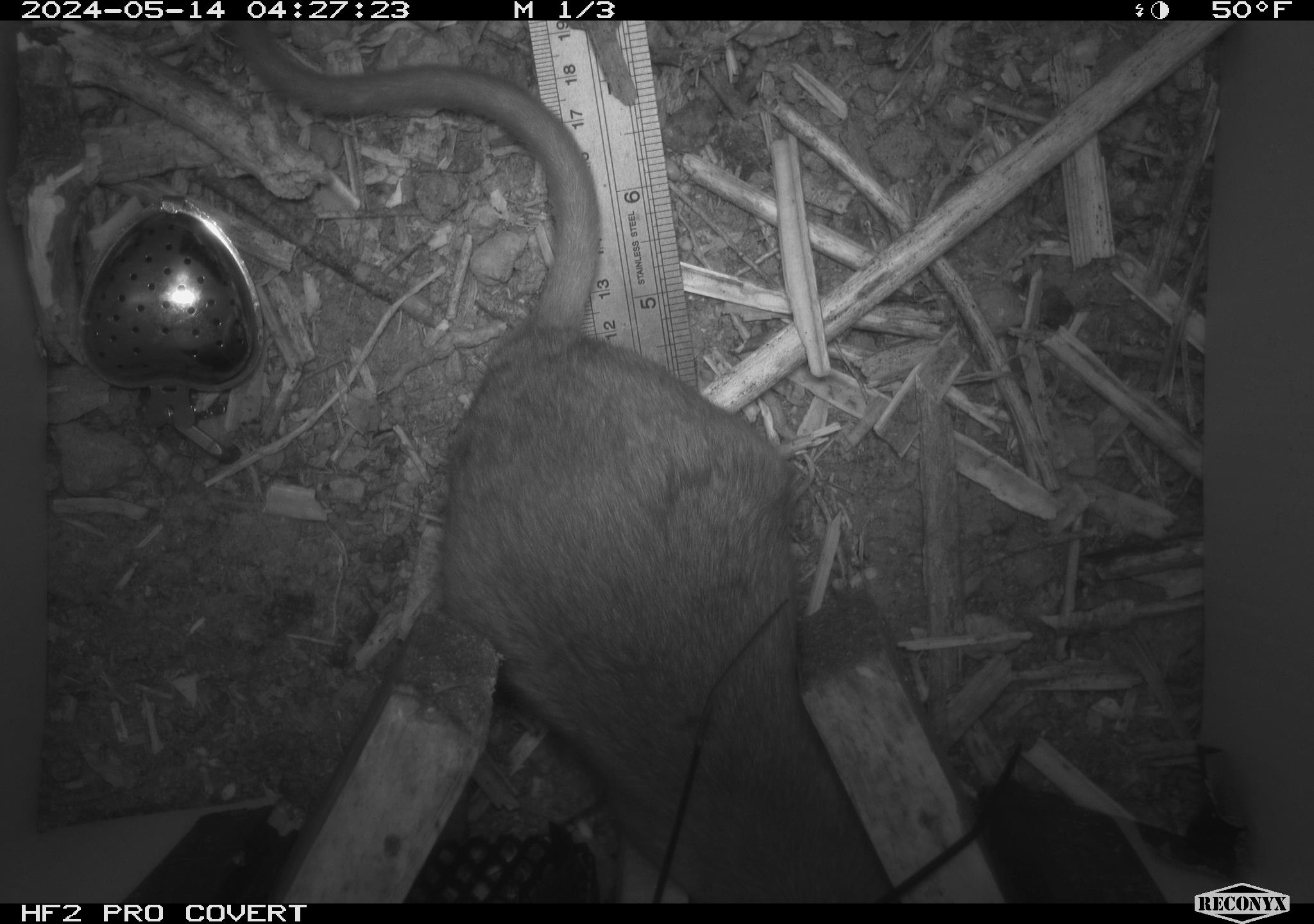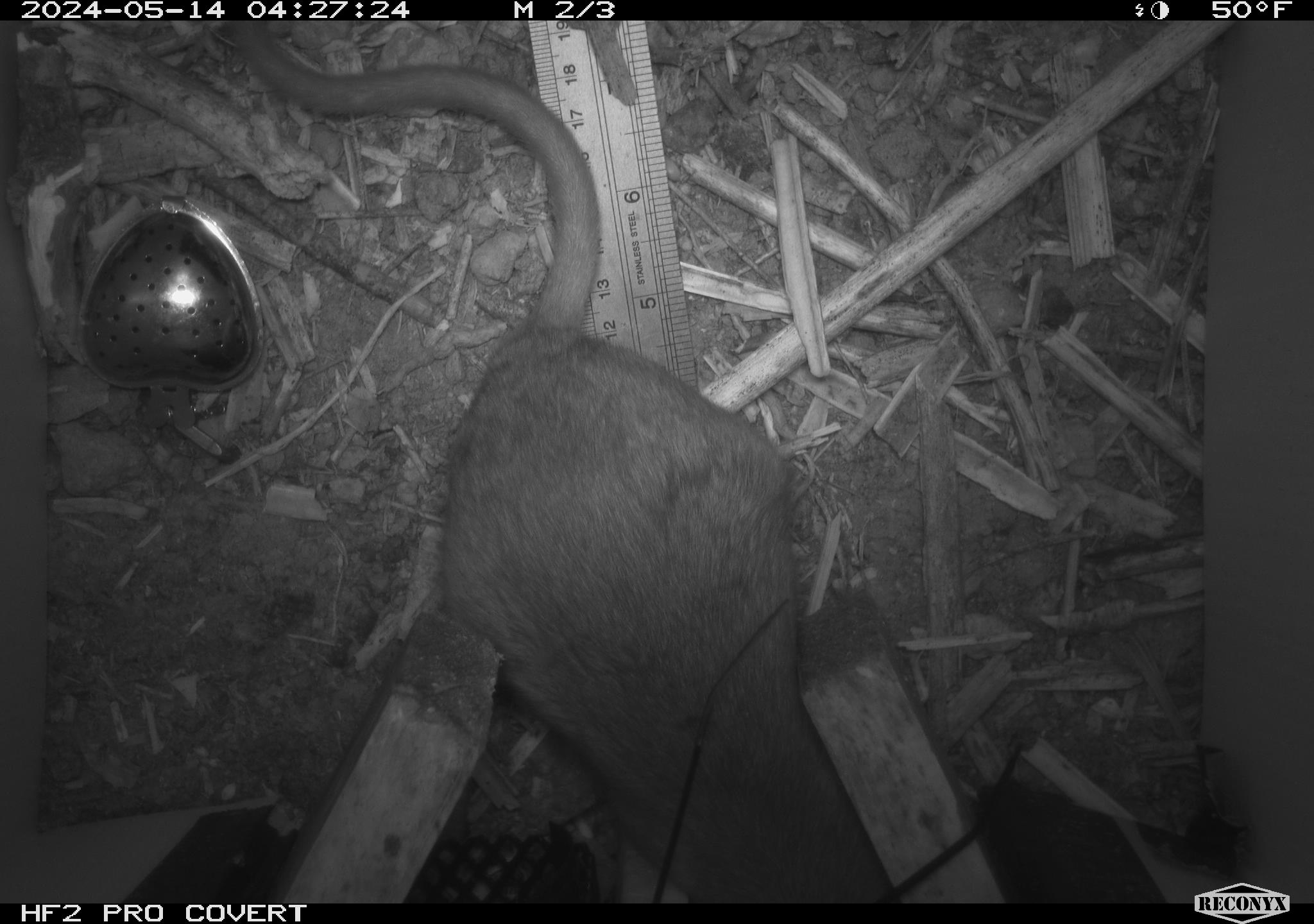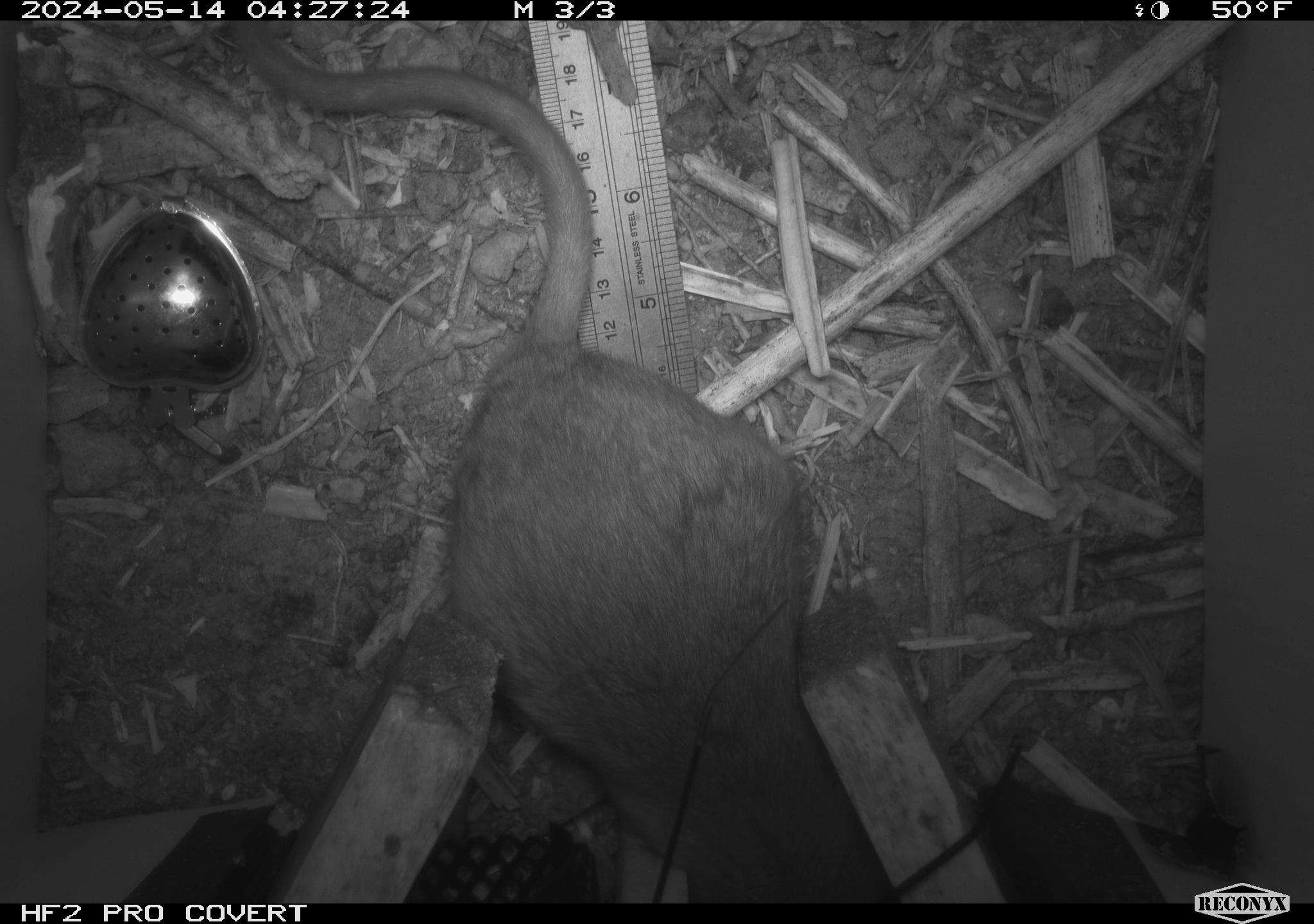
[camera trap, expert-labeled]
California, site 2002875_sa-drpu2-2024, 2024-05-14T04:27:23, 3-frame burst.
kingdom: Animalia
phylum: Chordata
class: Mammalia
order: Rodentia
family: Cricetidae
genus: Neotoma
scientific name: Neotoma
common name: pack rat or woodrat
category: neotoma species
Neotoma species (pack rat or woodrat) (Neotoma).